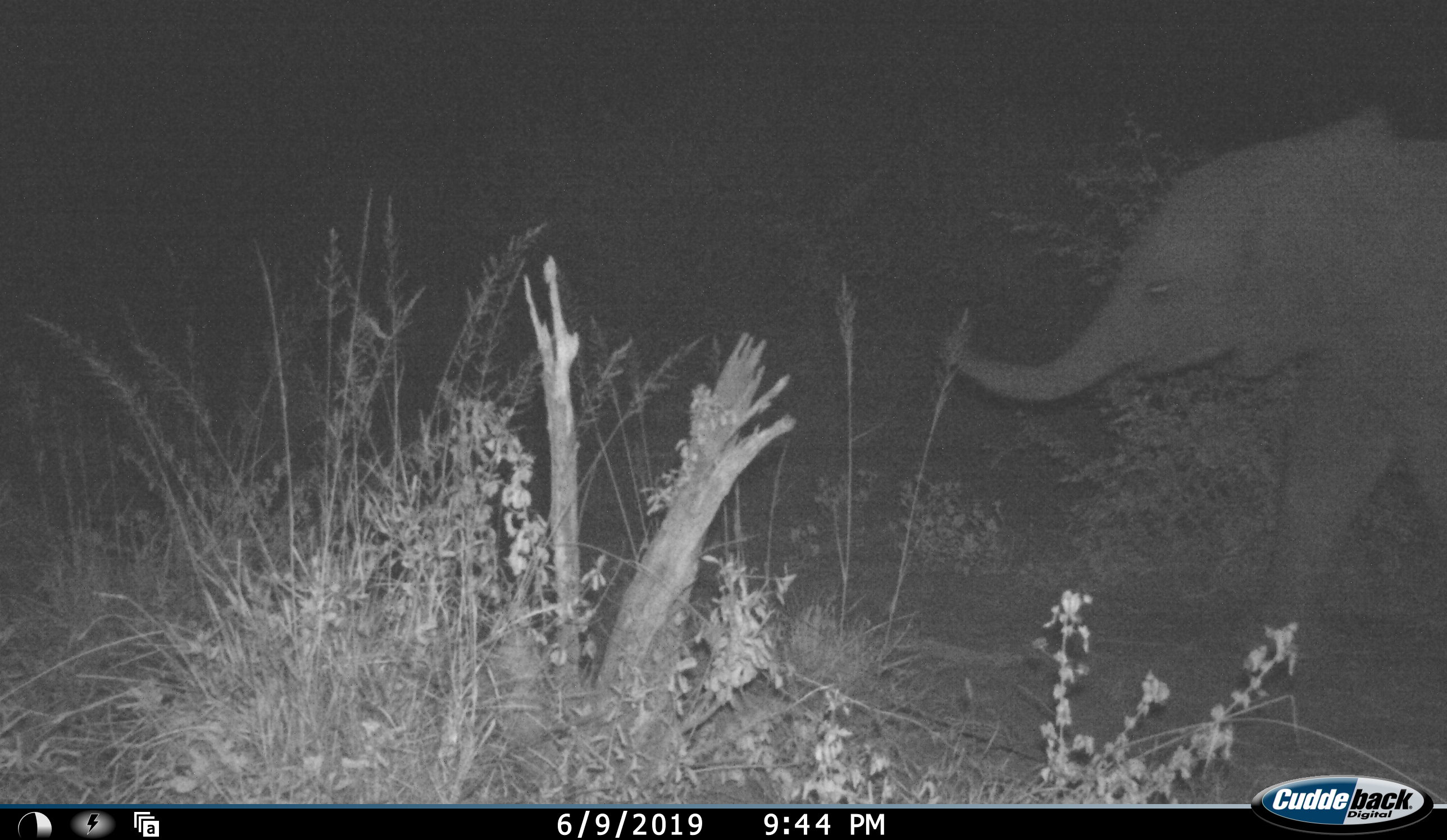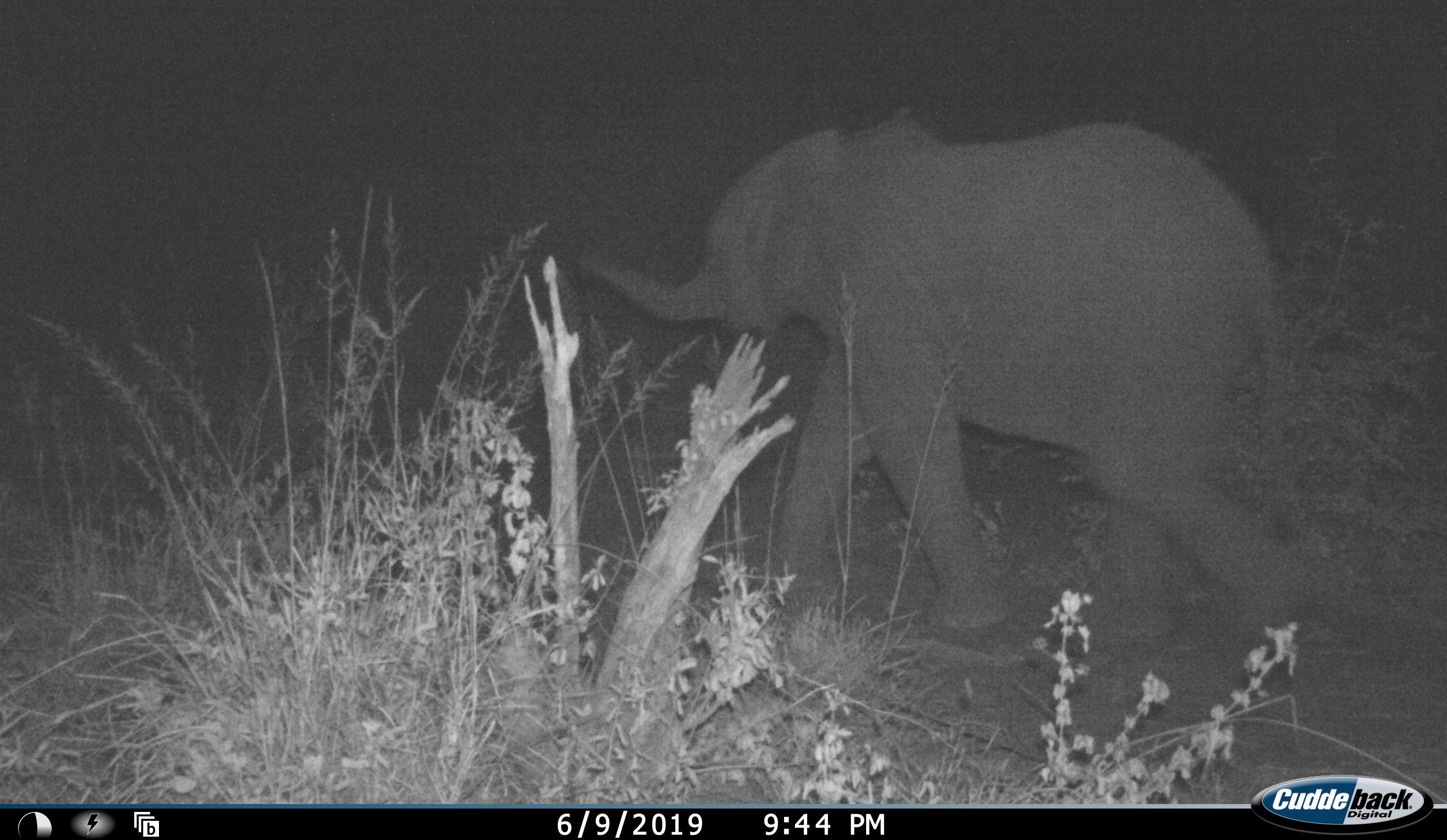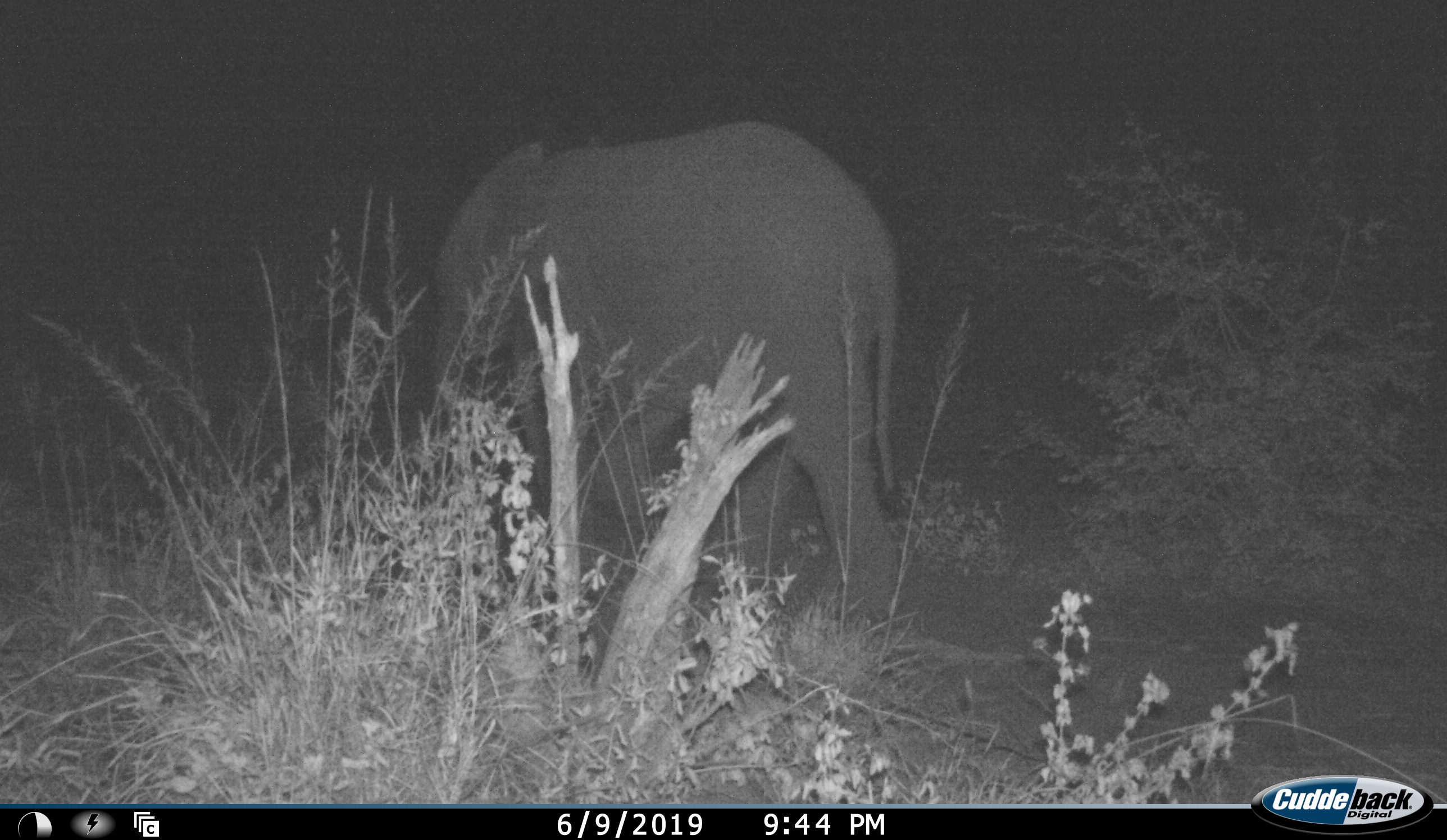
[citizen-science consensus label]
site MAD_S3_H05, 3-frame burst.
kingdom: Animalia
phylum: Chordata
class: Mammalia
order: Proboscidea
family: Elephantidae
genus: Loxodonta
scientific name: Loxodonta africana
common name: african bush elephant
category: elephant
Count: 1.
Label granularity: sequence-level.